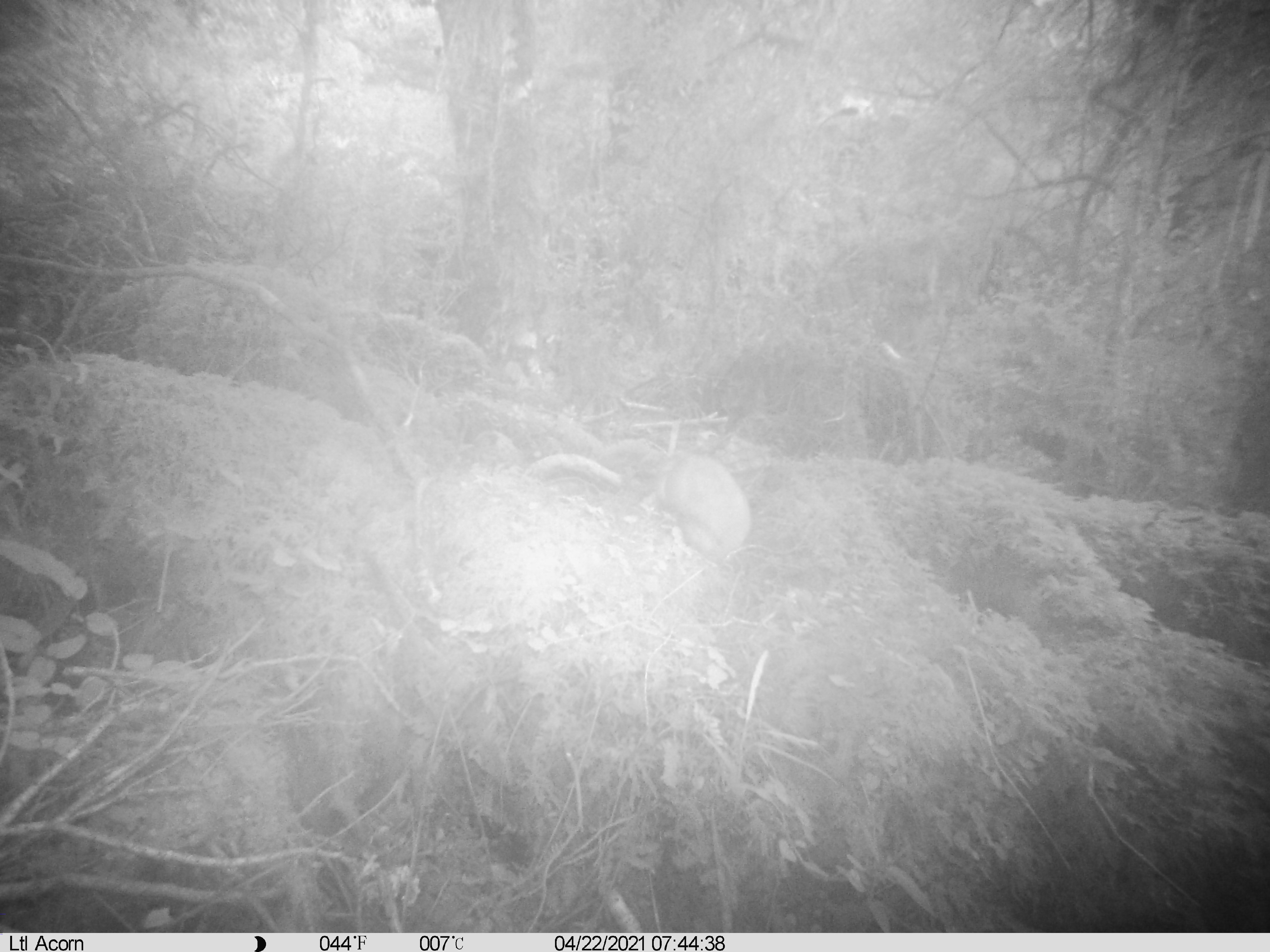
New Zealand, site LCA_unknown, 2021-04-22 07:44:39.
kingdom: Animalia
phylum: Chordata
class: Mammalia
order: Carnivora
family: Mustelidae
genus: Mustela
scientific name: Mustela erminea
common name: stoat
Stoat (Mustela erminea).